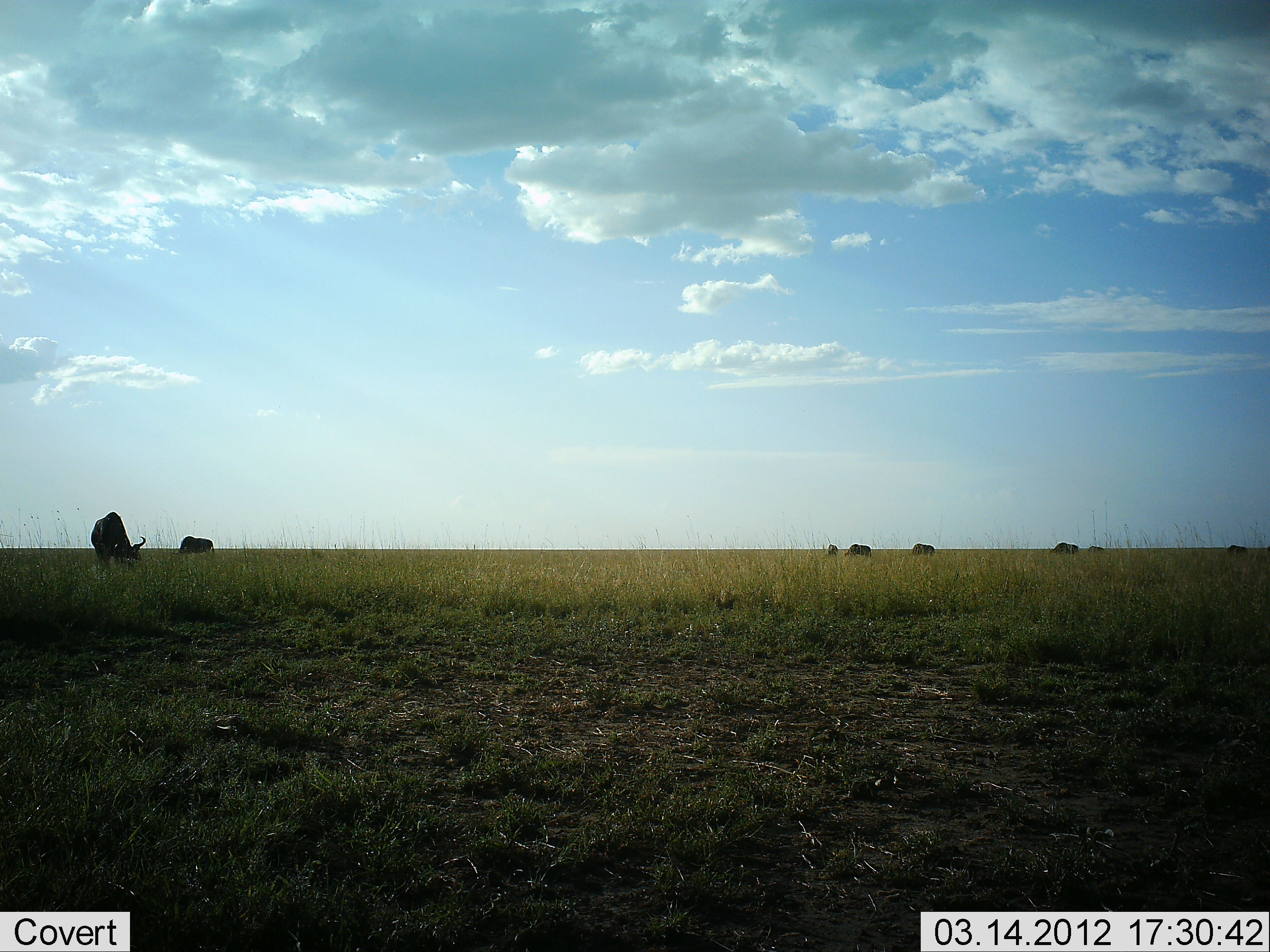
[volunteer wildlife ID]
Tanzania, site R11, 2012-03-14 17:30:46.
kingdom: Animalia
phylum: Chordata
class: Mammalia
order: Artiodactyla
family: Bovidae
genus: Connochaetes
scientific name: Connochaetes taurinus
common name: blue wildebeest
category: wildebeest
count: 8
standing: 43%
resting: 0%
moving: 9%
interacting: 0%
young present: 0%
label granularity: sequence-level